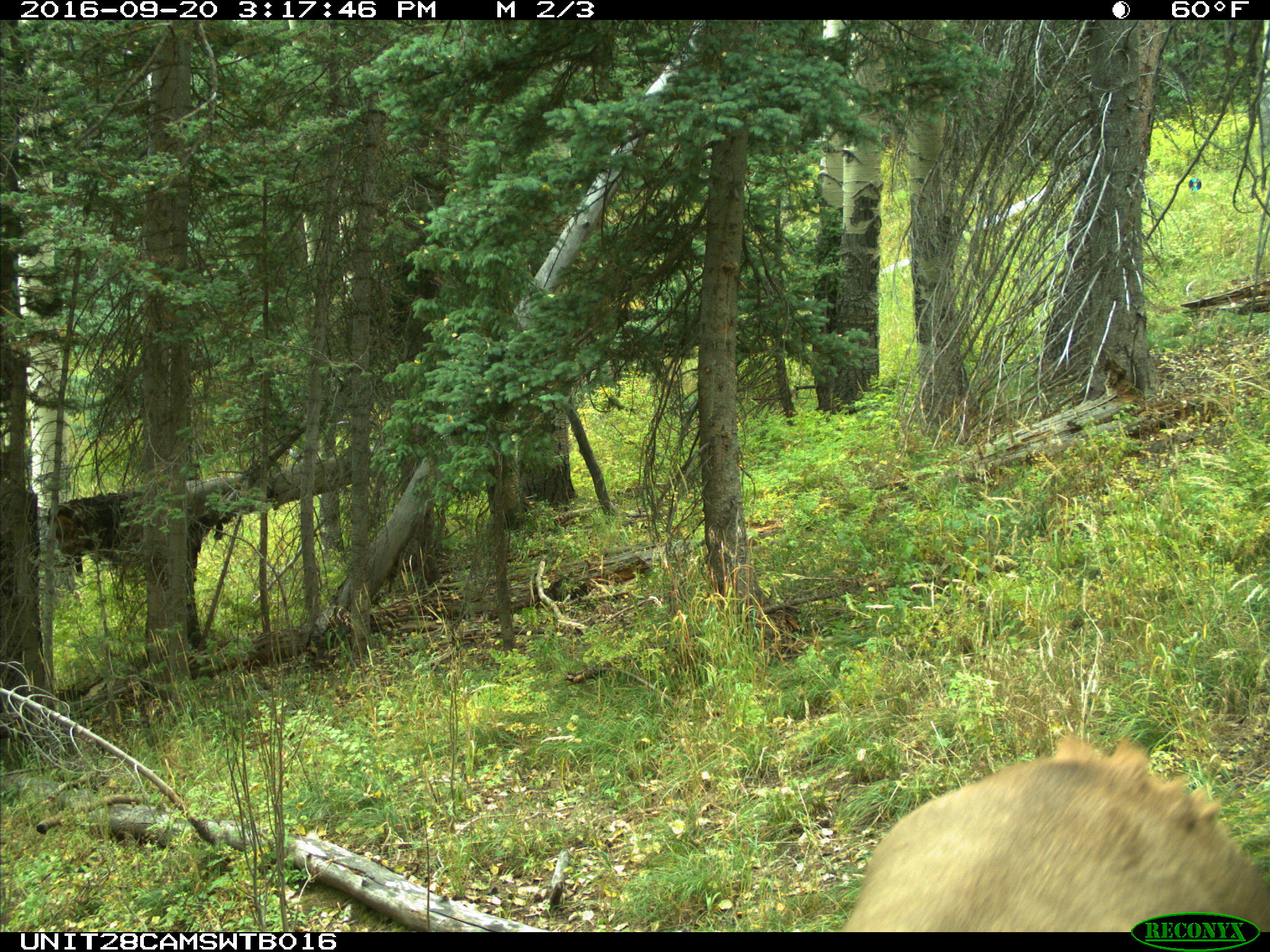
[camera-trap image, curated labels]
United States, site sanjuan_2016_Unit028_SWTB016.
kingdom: Animalia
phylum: Chordata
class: Mammalia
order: Artiodactyla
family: Cervidae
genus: Cervus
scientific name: Cervus elaphus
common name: red deer